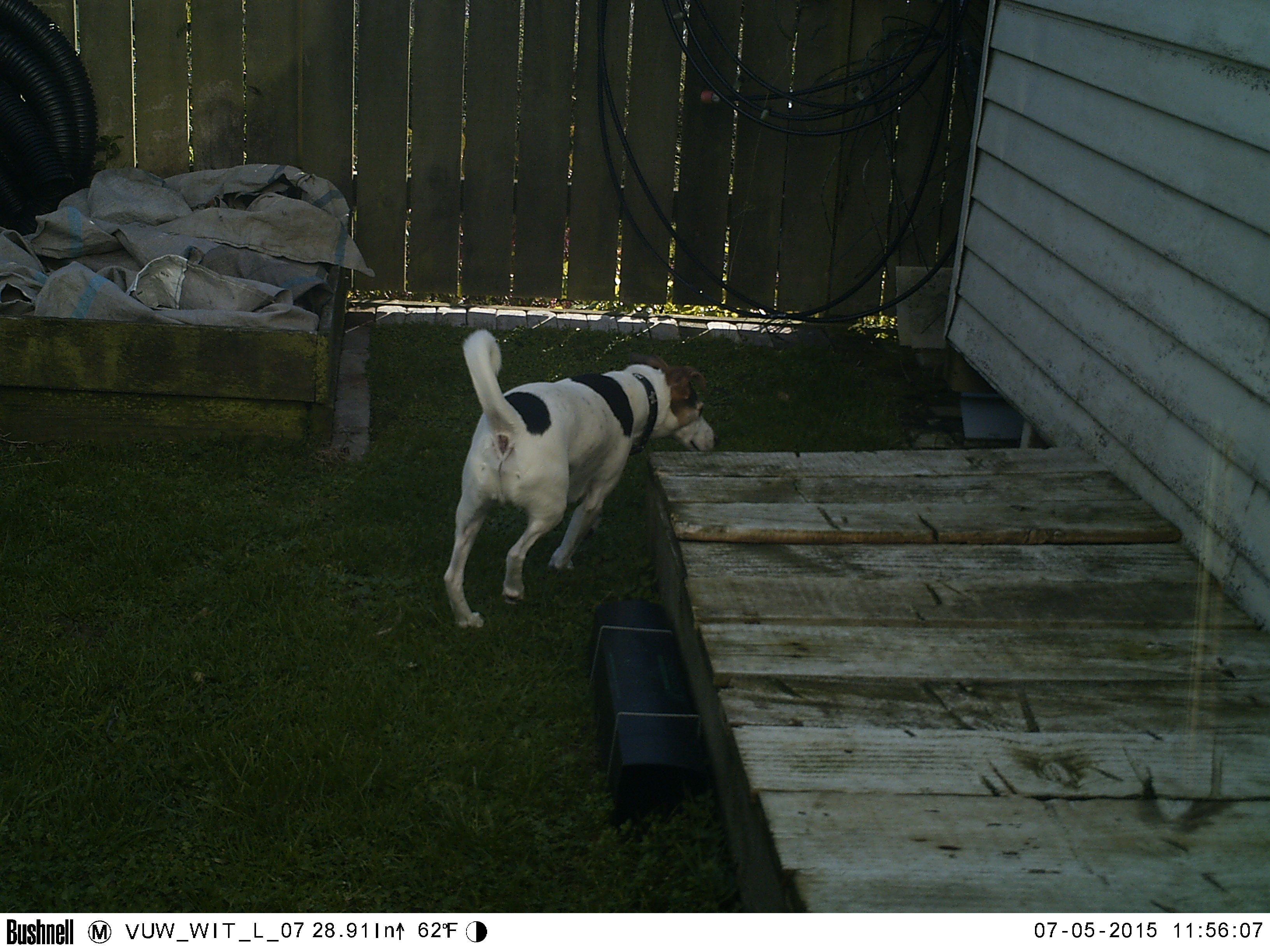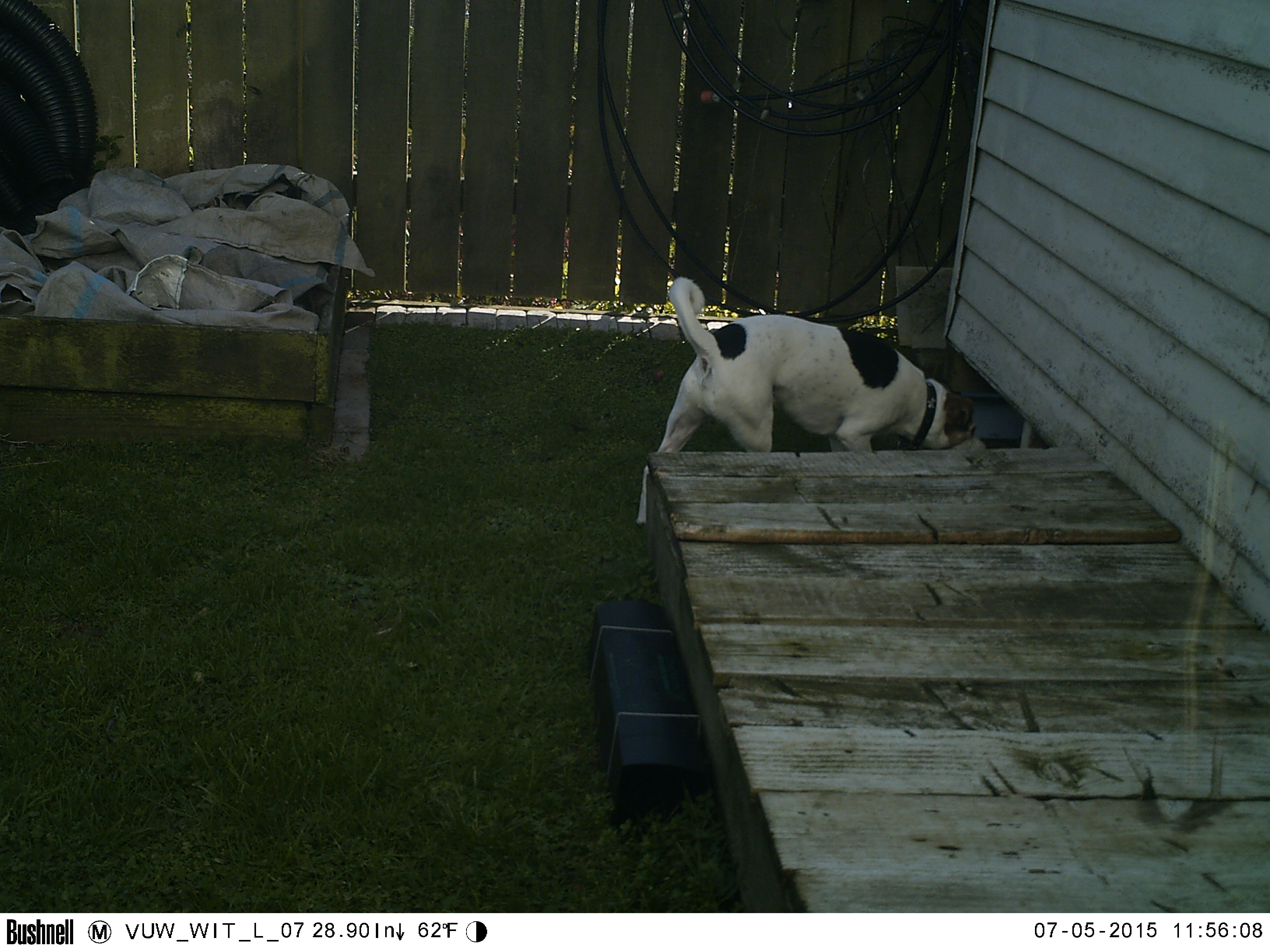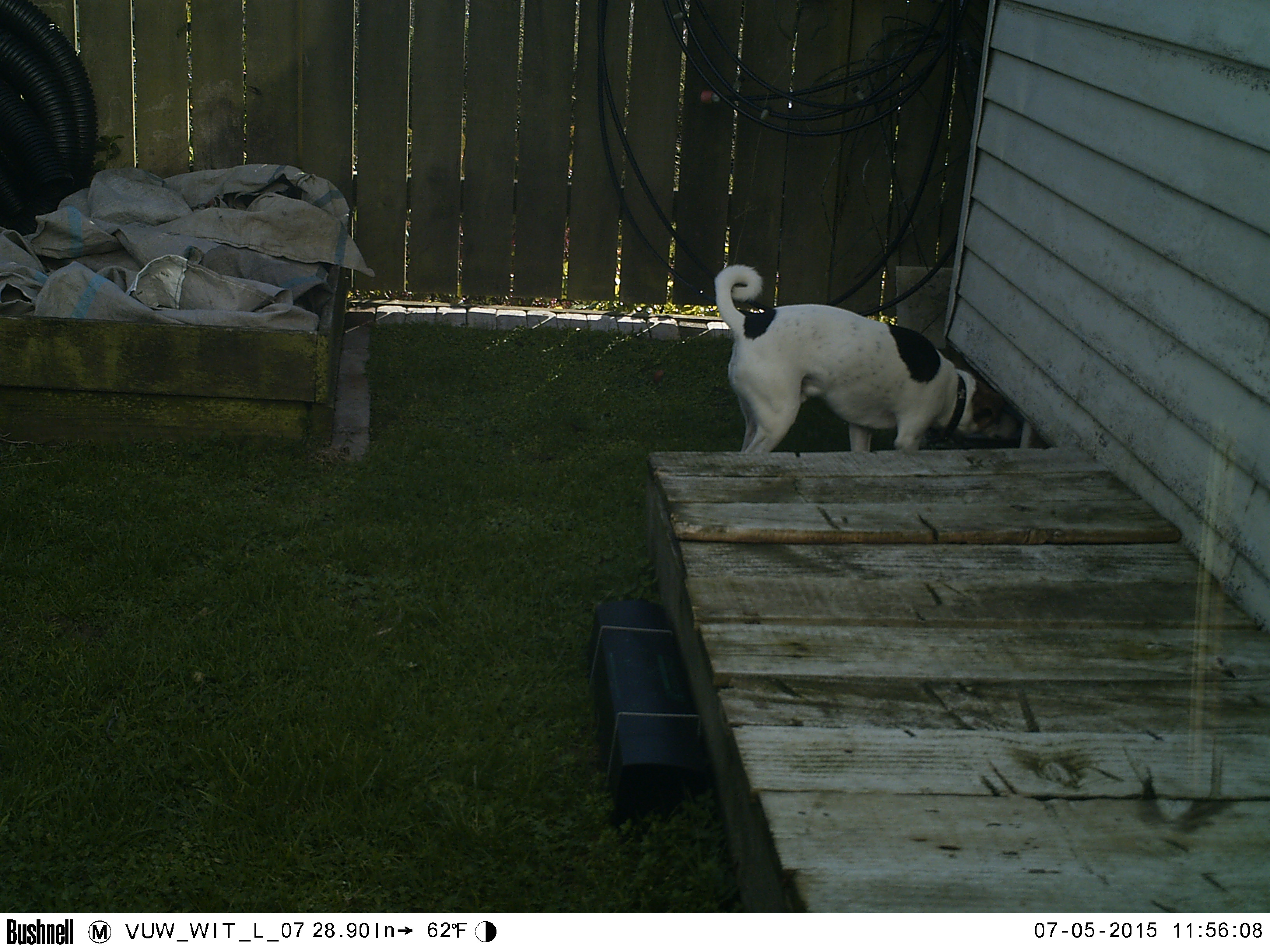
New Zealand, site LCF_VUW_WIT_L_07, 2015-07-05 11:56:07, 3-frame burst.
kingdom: Animalia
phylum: Chordata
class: Mammalia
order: Carnivora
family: Canidae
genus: Canis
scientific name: Canis familiaris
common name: domestic dog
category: dog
Dog (domestic dog) (Canis familiaris).